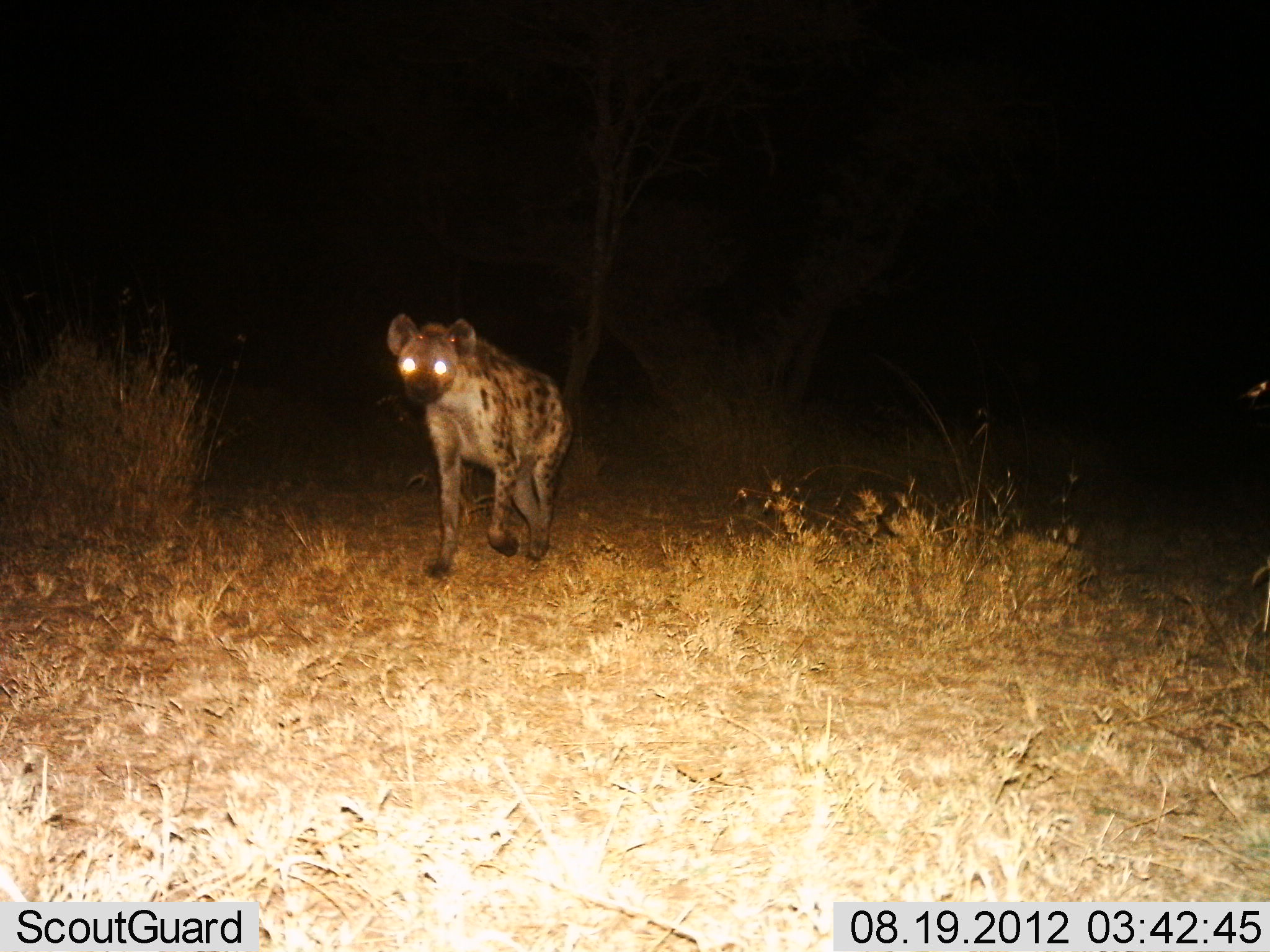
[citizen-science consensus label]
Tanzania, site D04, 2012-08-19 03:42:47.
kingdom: Animalia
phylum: Chordata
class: Mammalia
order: Carnivora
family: Hyaenidae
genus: Crocuta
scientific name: Crocuta crocuta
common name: spotted hyena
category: hyenaspotted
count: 1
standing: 10%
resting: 0%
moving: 90%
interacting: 0%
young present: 0%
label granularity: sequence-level